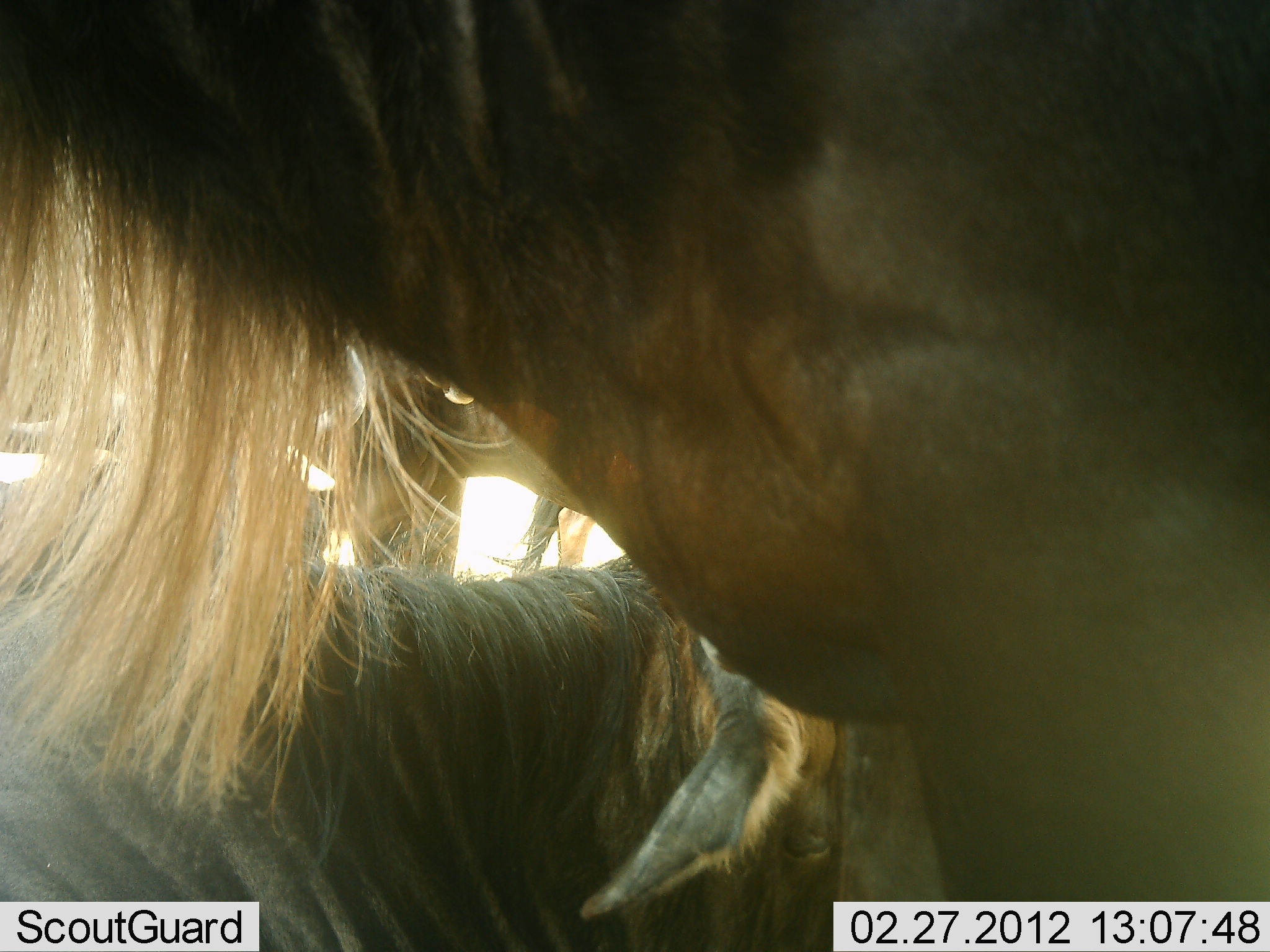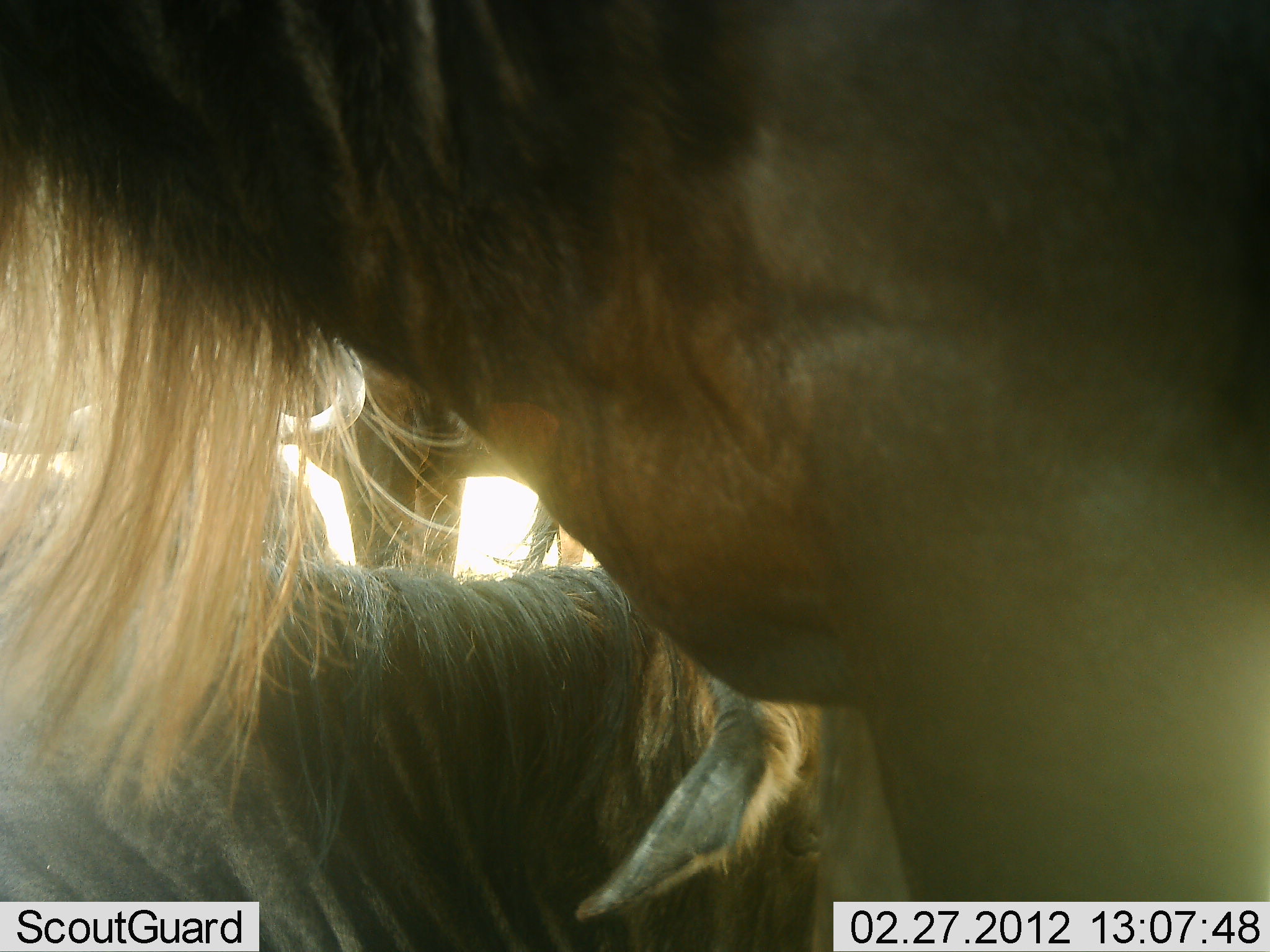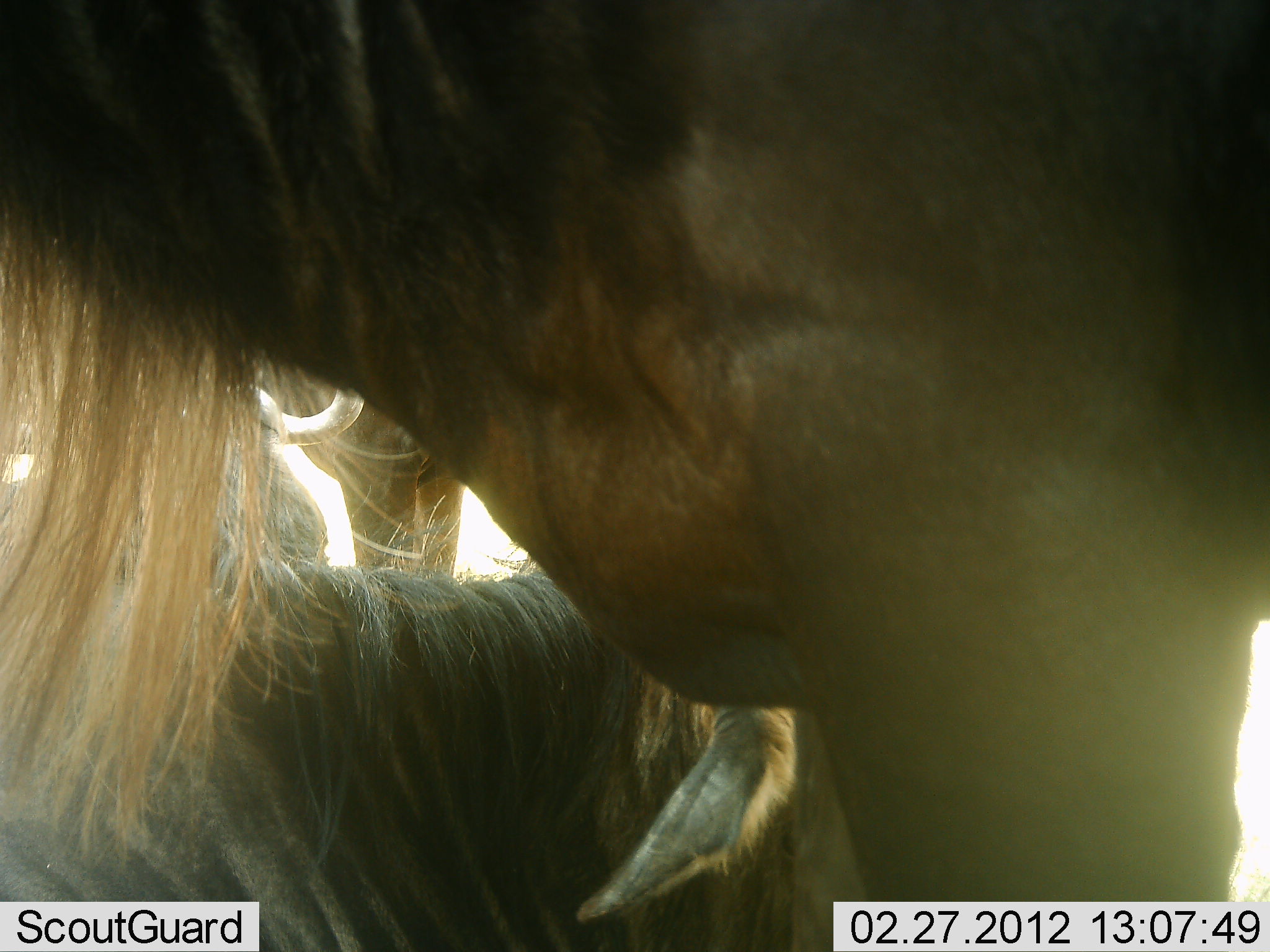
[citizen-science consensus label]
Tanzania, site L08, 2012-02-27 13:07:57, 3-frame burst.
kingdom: Animalia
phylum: Chordata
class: Mammalia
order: Artiodactyla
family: Bovidae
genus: Connochaetes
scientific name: Connochaetes taurinus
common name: blue wildebeest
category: wildebeest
Wildebeest (blue wildebeest) (Connochaetes taurinus), count 3. Behavior (volunteer vote fractions): standing 72%, resting 86%, moving 0%, interacting 3%. Young present (vote fraction): 0%. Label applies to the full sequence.